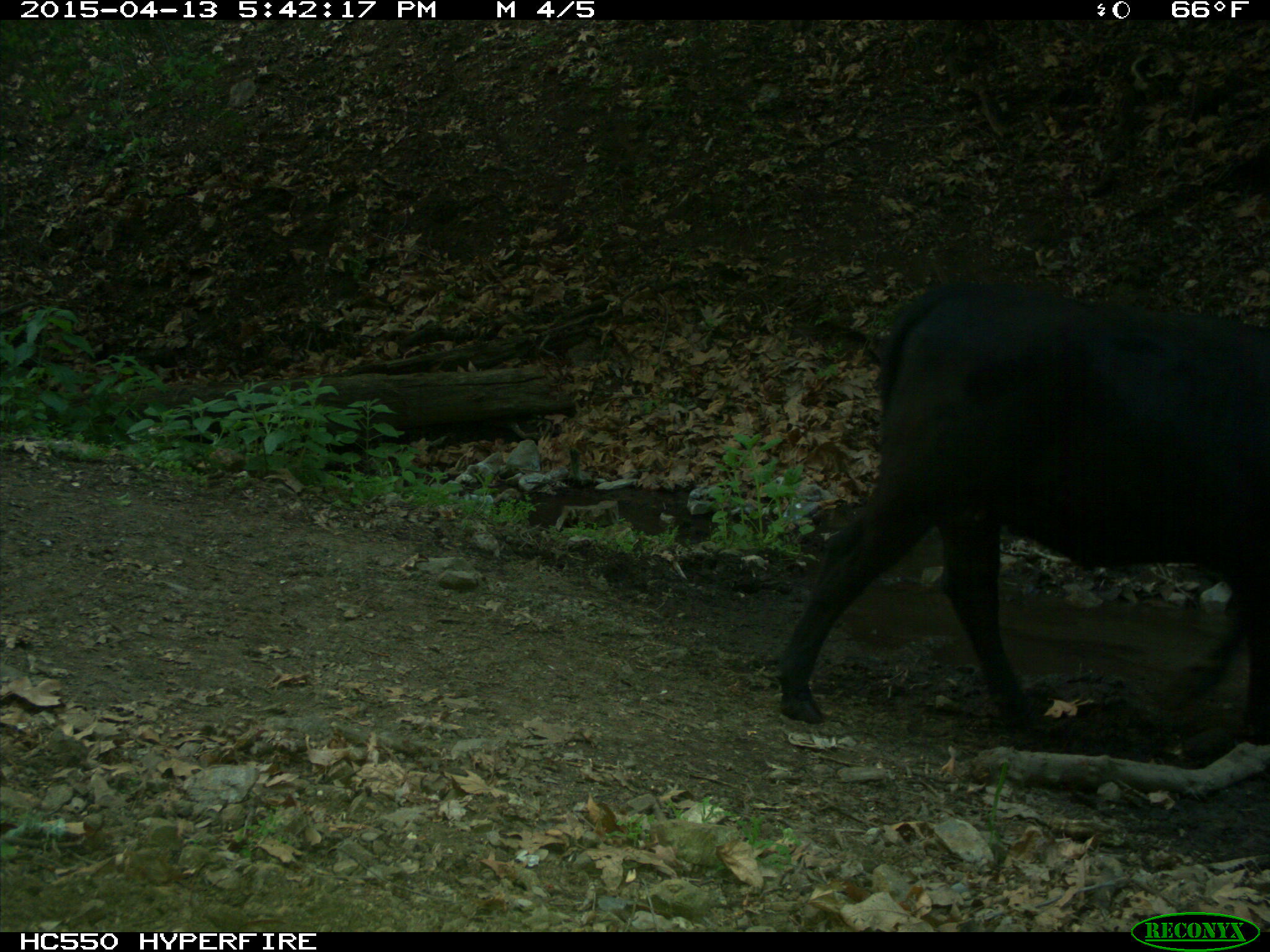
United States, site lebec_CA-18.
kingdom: Animalia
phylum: Chordata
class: Mammalia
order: Artiodactyla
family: Bovidae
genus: Bos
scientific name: Bos taurus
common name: domestic cow